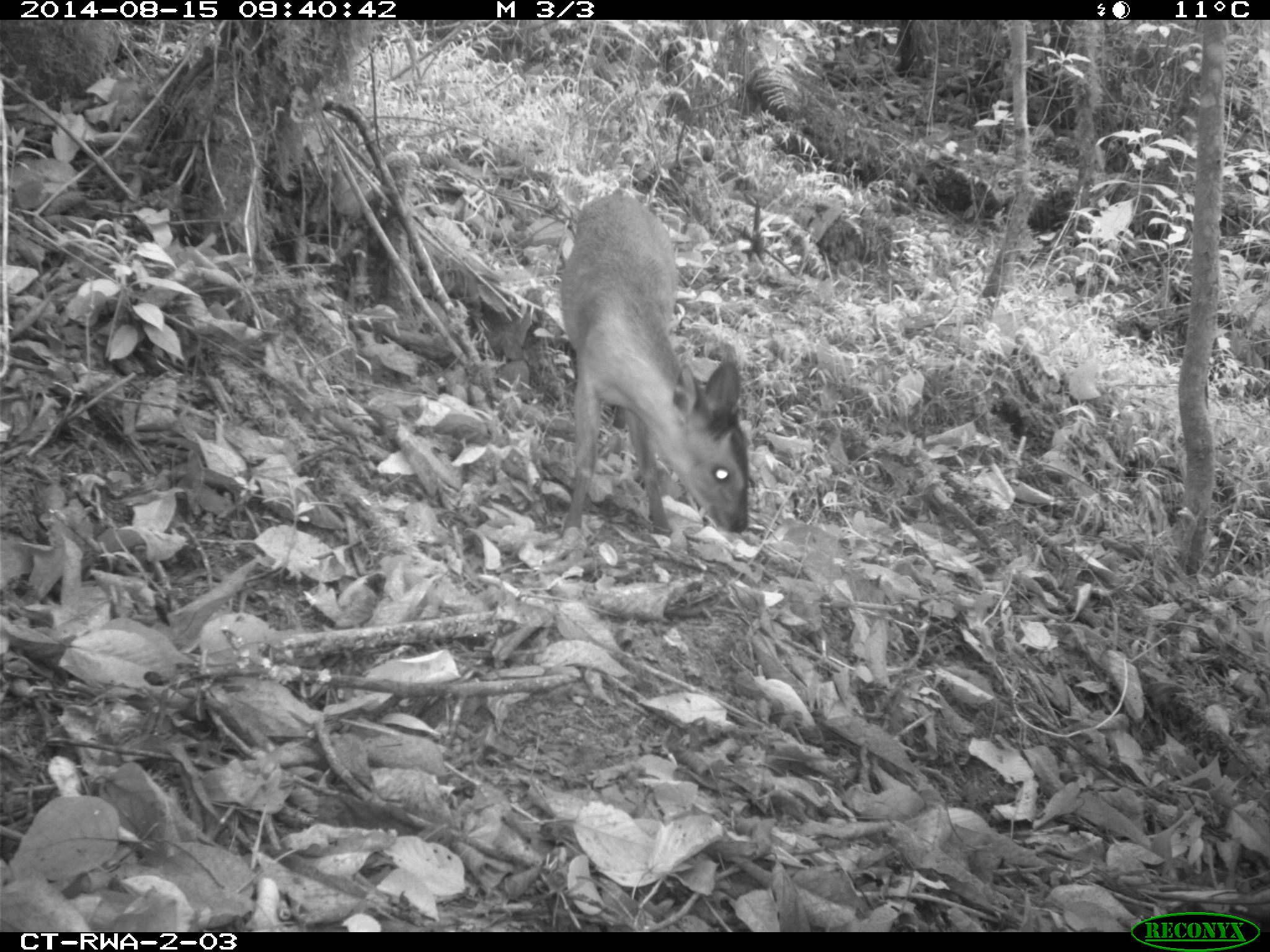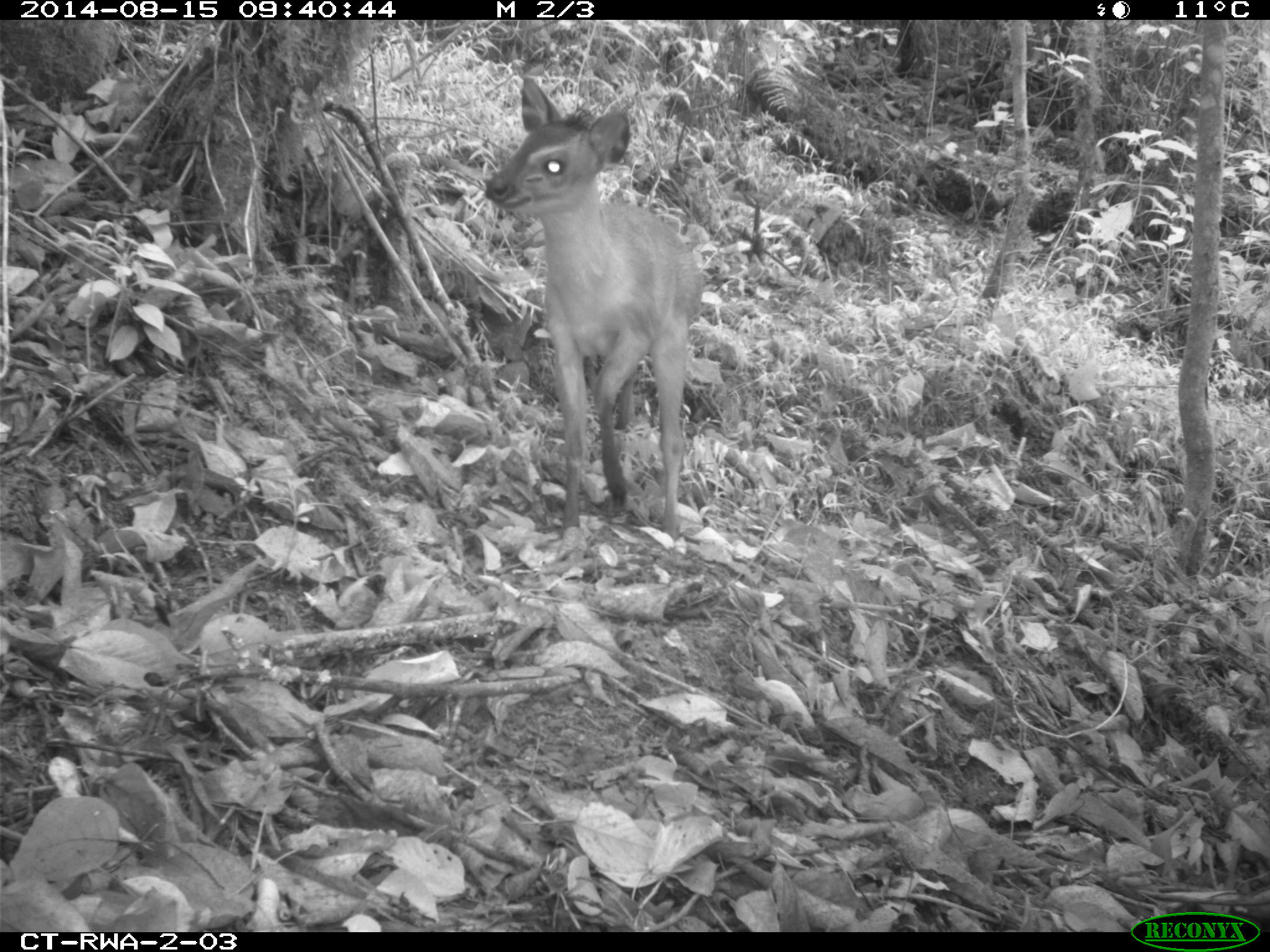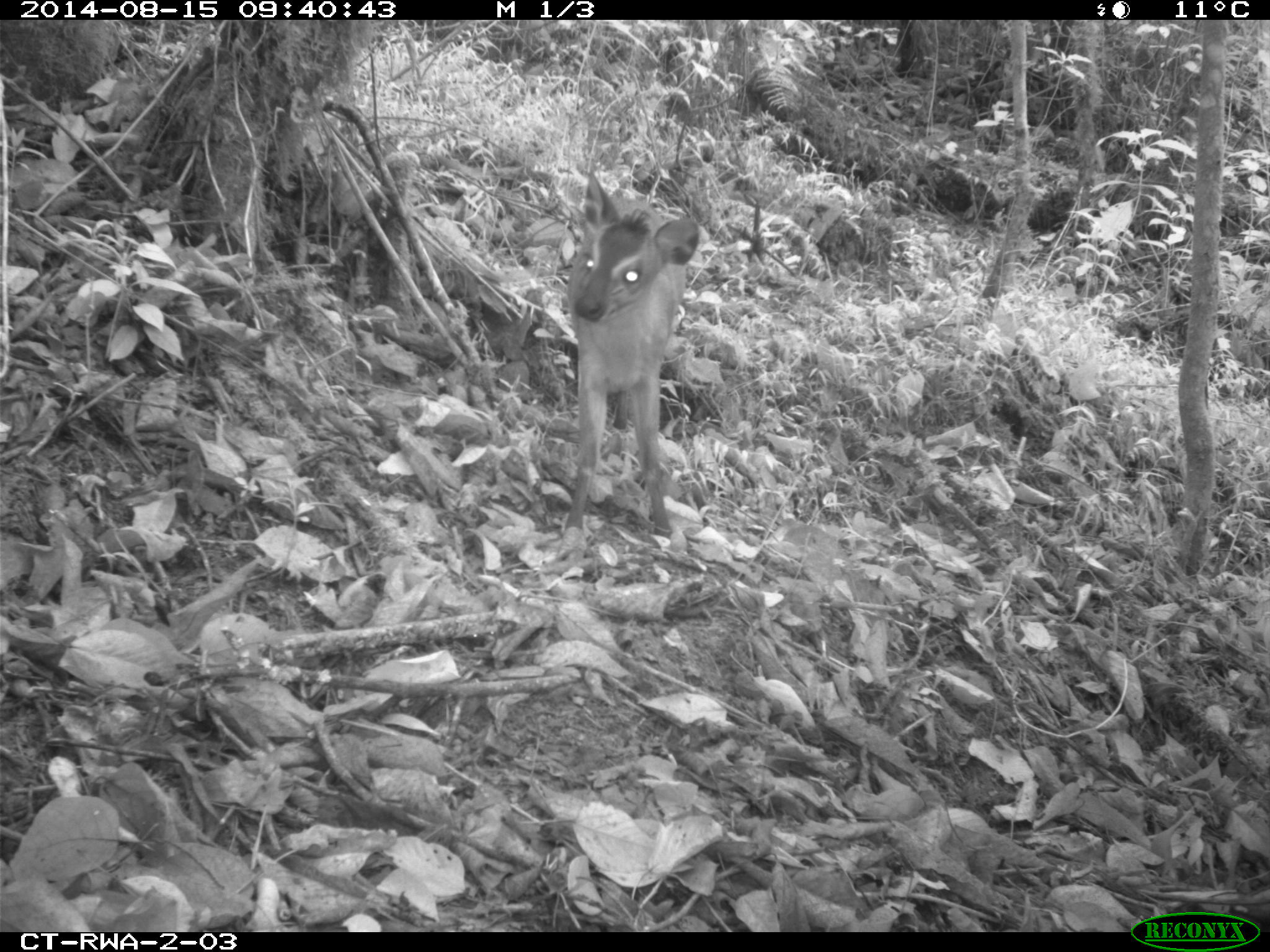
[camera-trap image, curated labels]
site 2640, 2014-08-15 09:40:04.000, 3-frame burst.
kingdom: Animalia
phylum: Chordata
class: Mammalia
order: Artiodactyla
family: Bovidae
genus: Cephalophus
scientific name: Cephalophus nigrifrons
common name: black-fronted duiker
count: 2